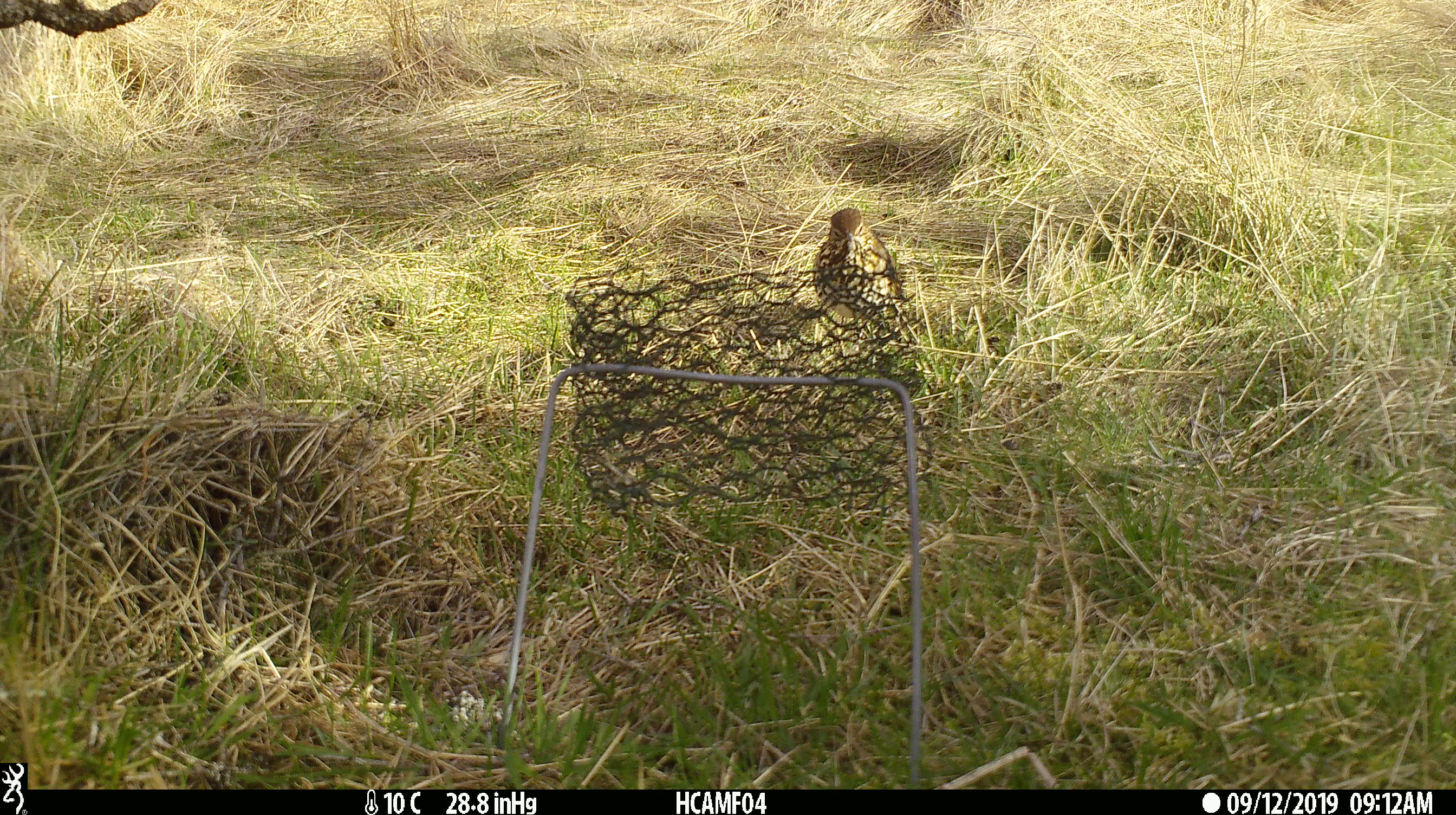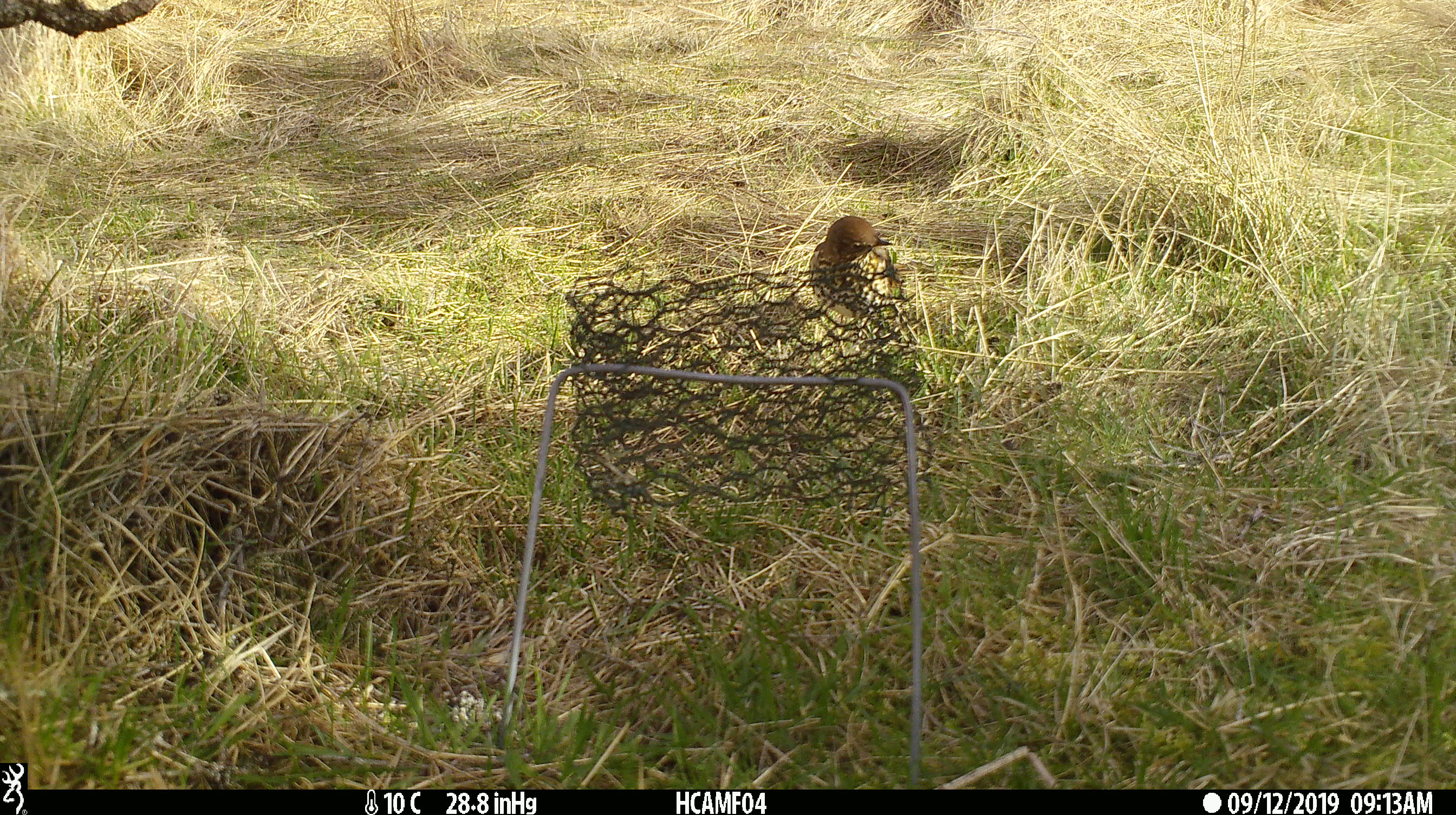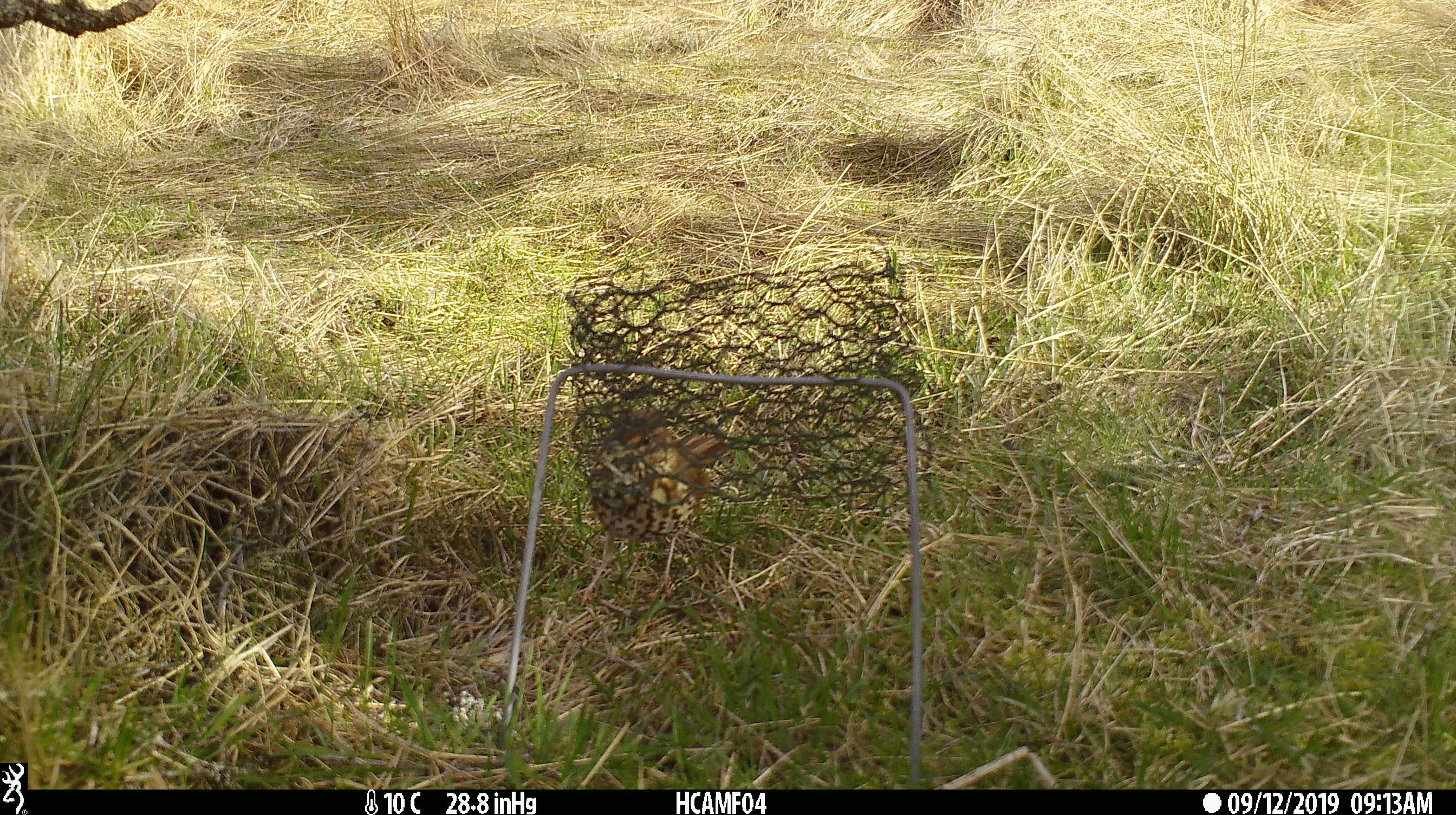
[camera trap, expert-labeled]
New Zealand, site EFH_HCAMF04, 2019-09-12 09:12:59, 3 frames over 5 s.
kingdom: Animalia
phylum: Chordata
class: Aves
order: Passeriformes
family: Turdidae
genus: Turdus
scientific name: Turdus philomelos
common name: song thrush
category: thrush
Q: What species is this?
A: Thrush (song thrush) (Turdus philomelos).